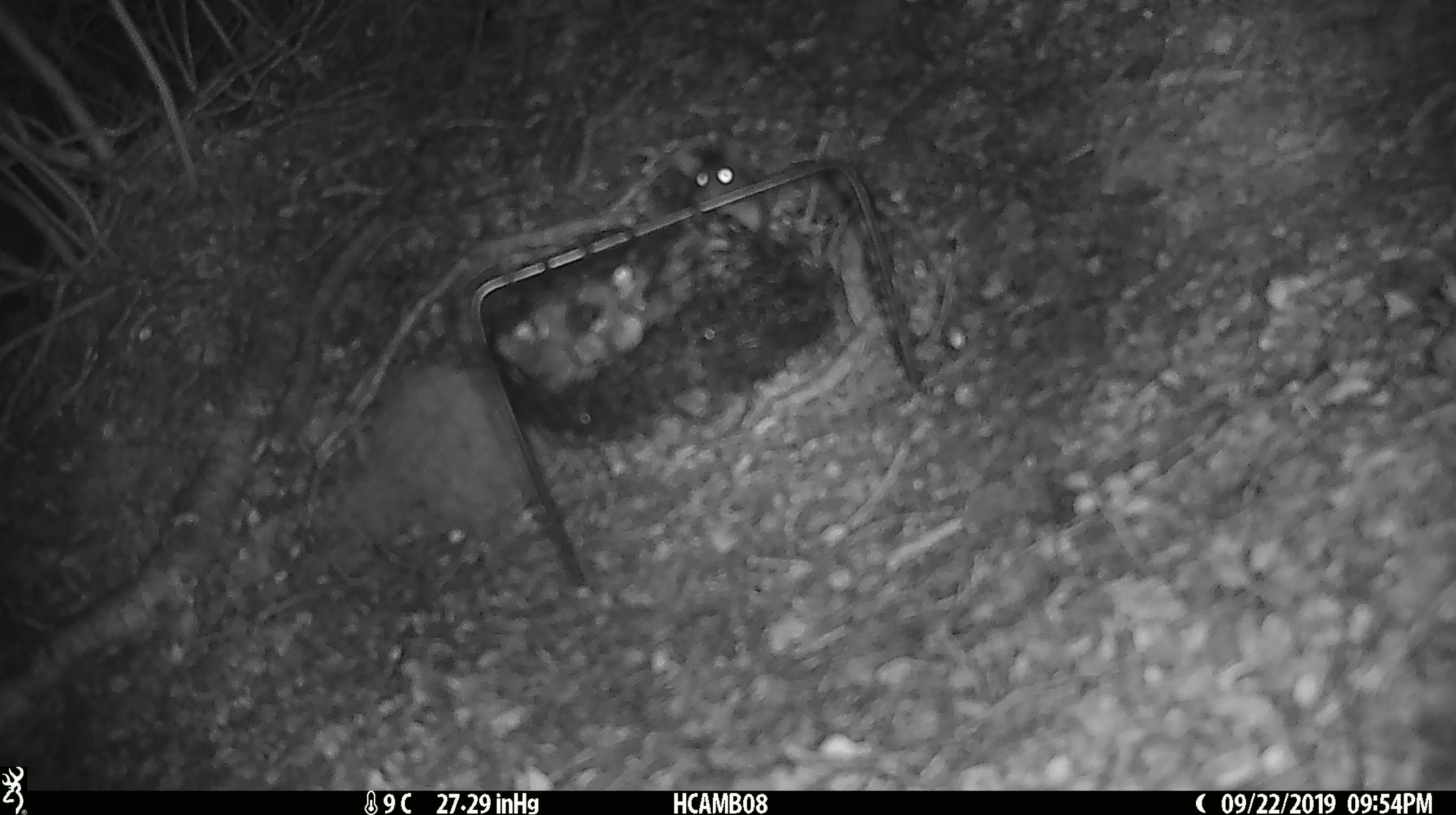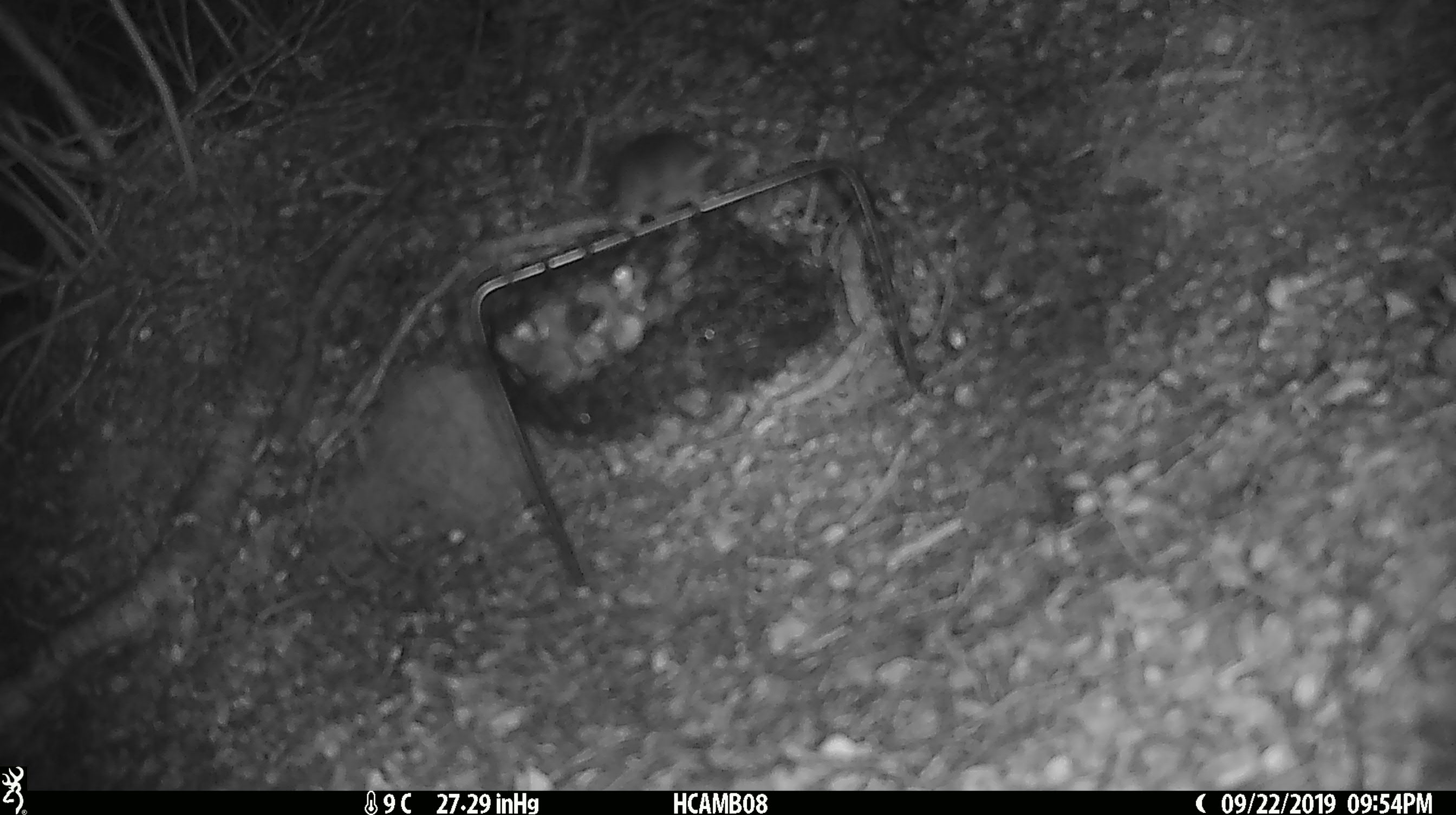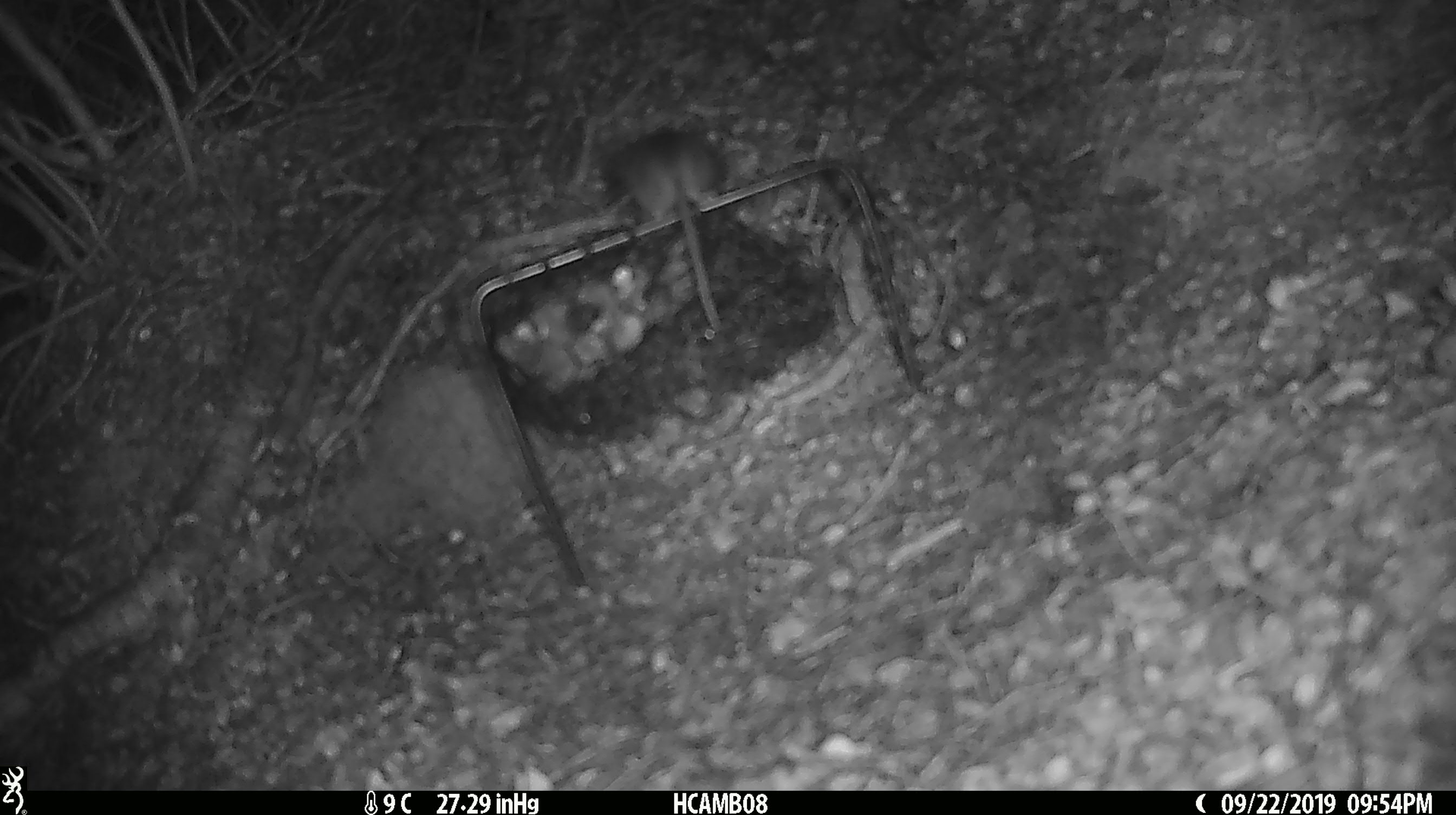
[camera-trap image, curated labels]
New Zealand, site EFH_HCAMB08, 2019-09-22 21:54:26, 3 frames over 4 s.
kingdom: Animalia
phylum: Chordata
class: Mammalia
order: Rodentia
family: Muridae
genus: Mus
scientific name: Mus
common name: mouse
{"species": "mouse (Mus)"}